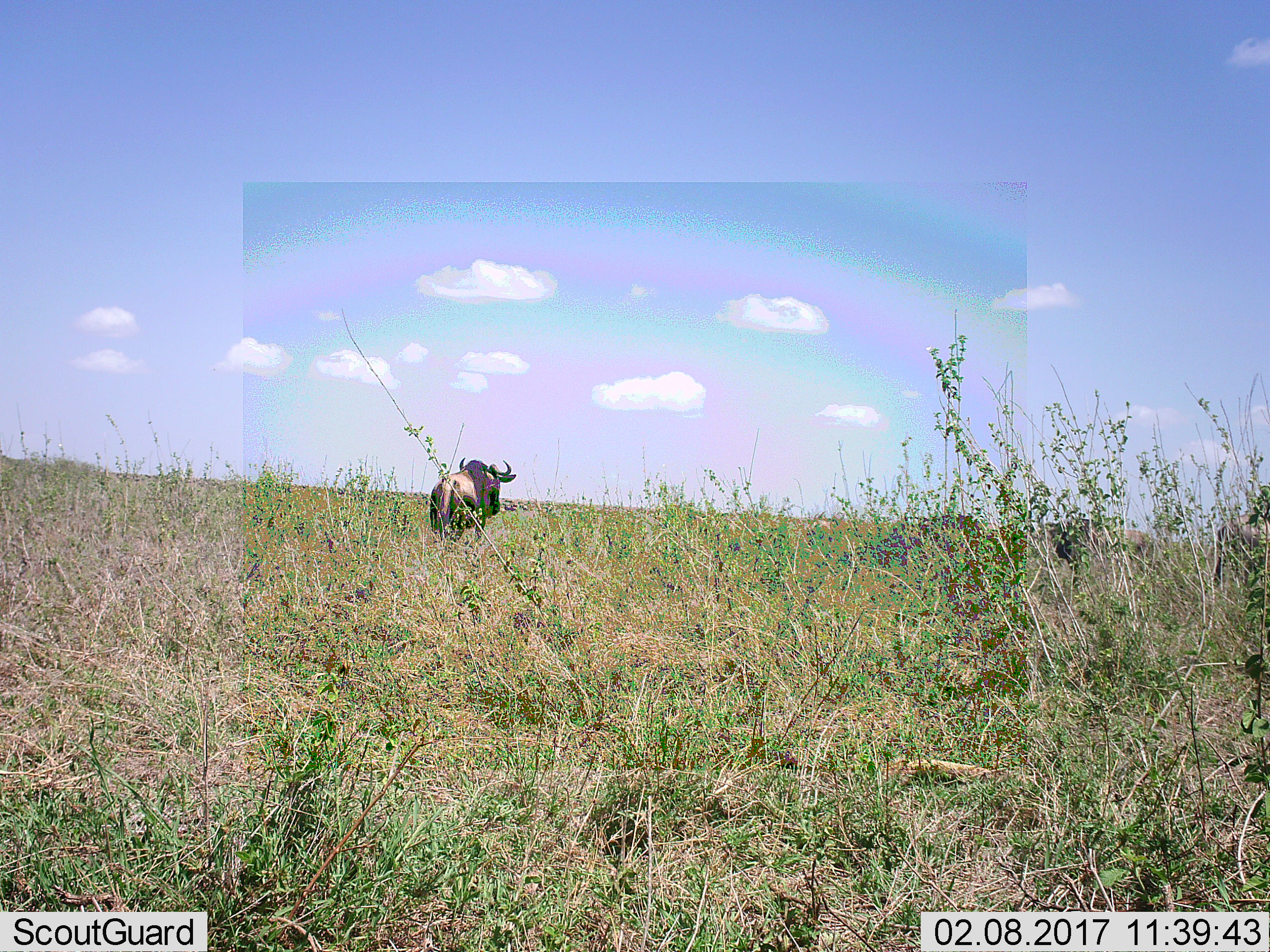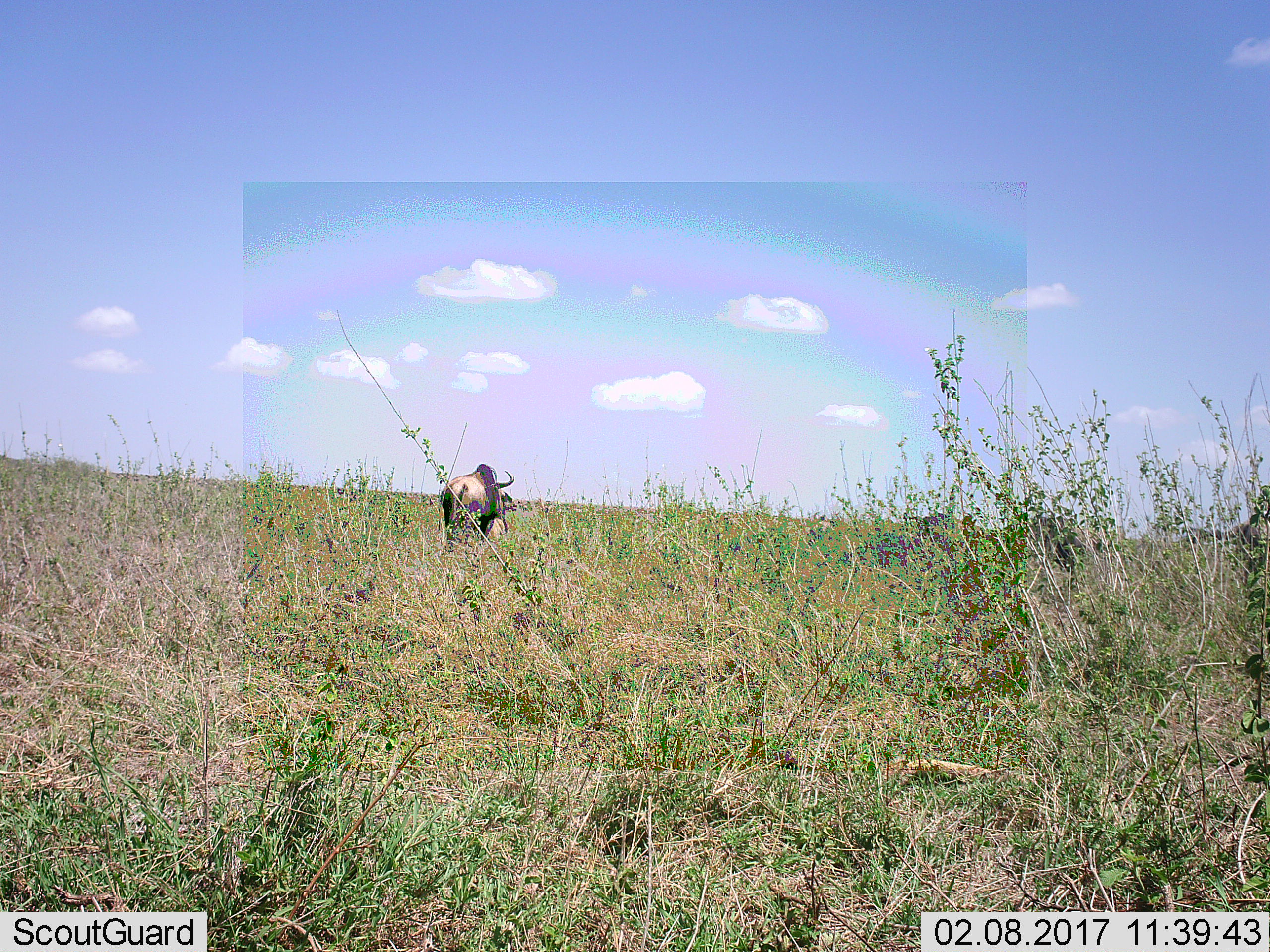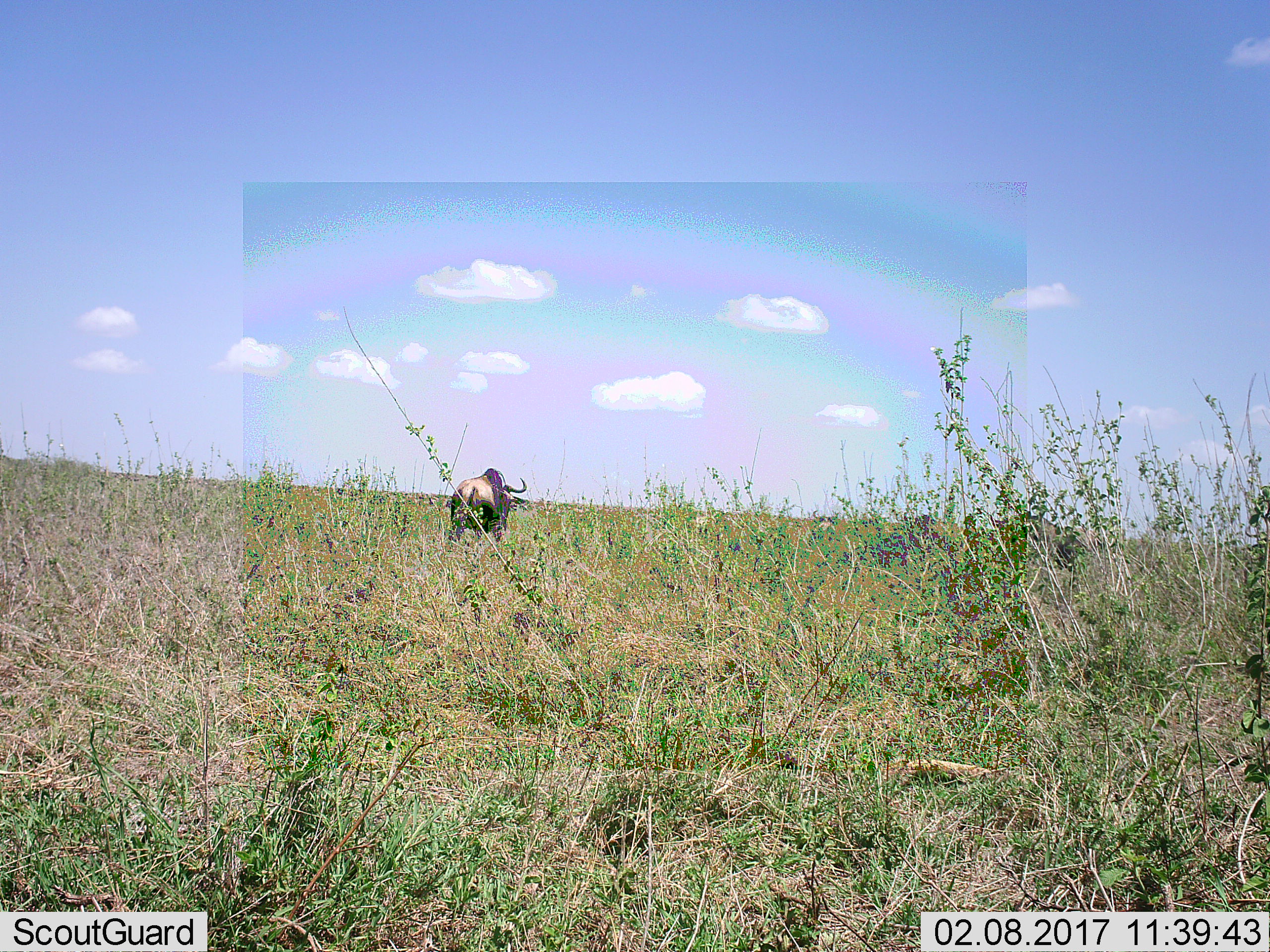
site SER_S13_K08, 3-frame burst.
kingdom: Animalia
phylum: Chordata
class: Mammalia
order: Artiodactyla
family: Bovidae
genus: Connochaetes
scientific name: Connochaetes taurinus taurinus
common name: blue wildebeest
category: wildebeestblue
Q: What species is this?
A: Wildebeestblue (blue wildebeest) (Connochaetes taurinus taurinus).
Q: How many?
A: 3.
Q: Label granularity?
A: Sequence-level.